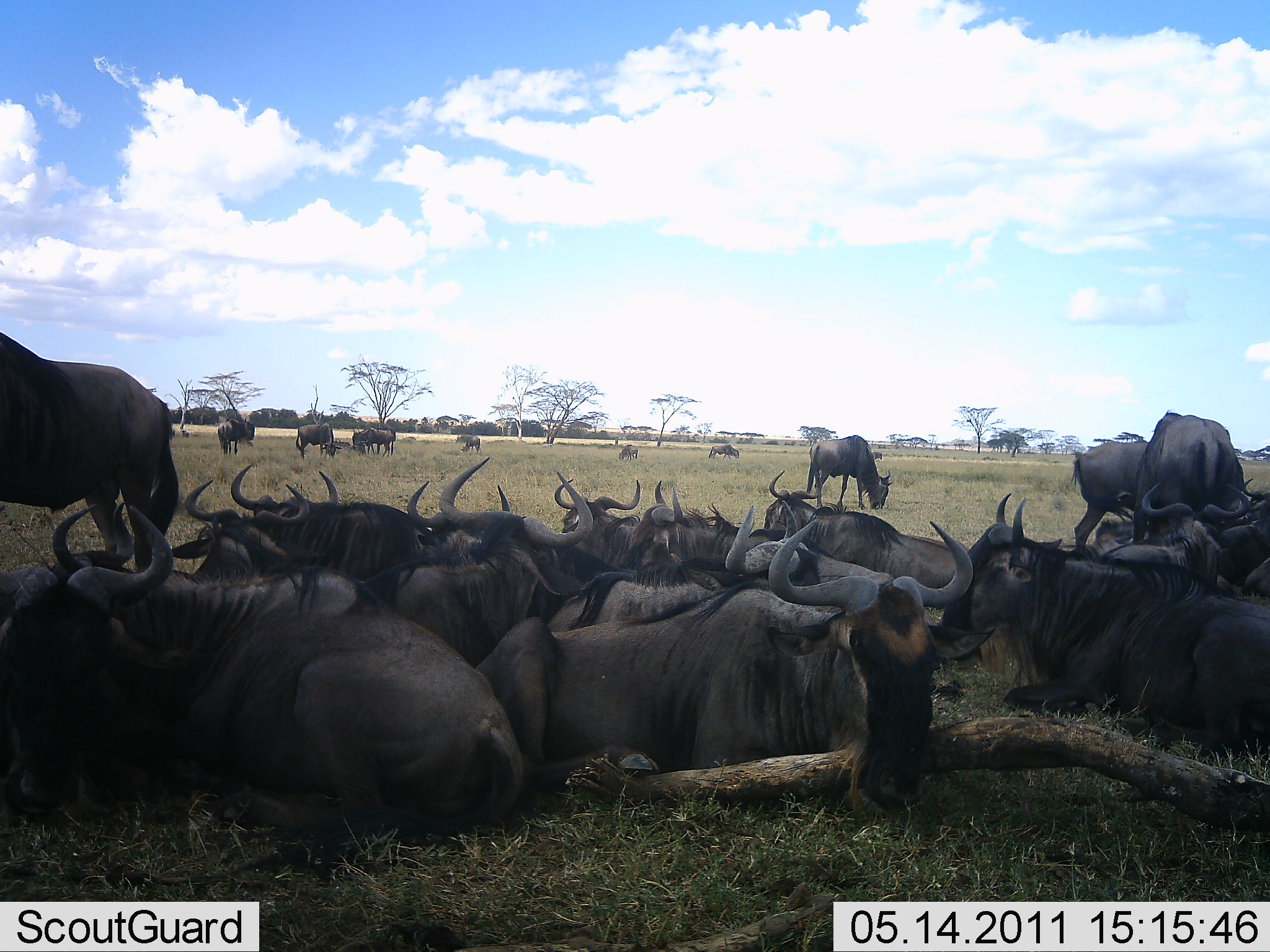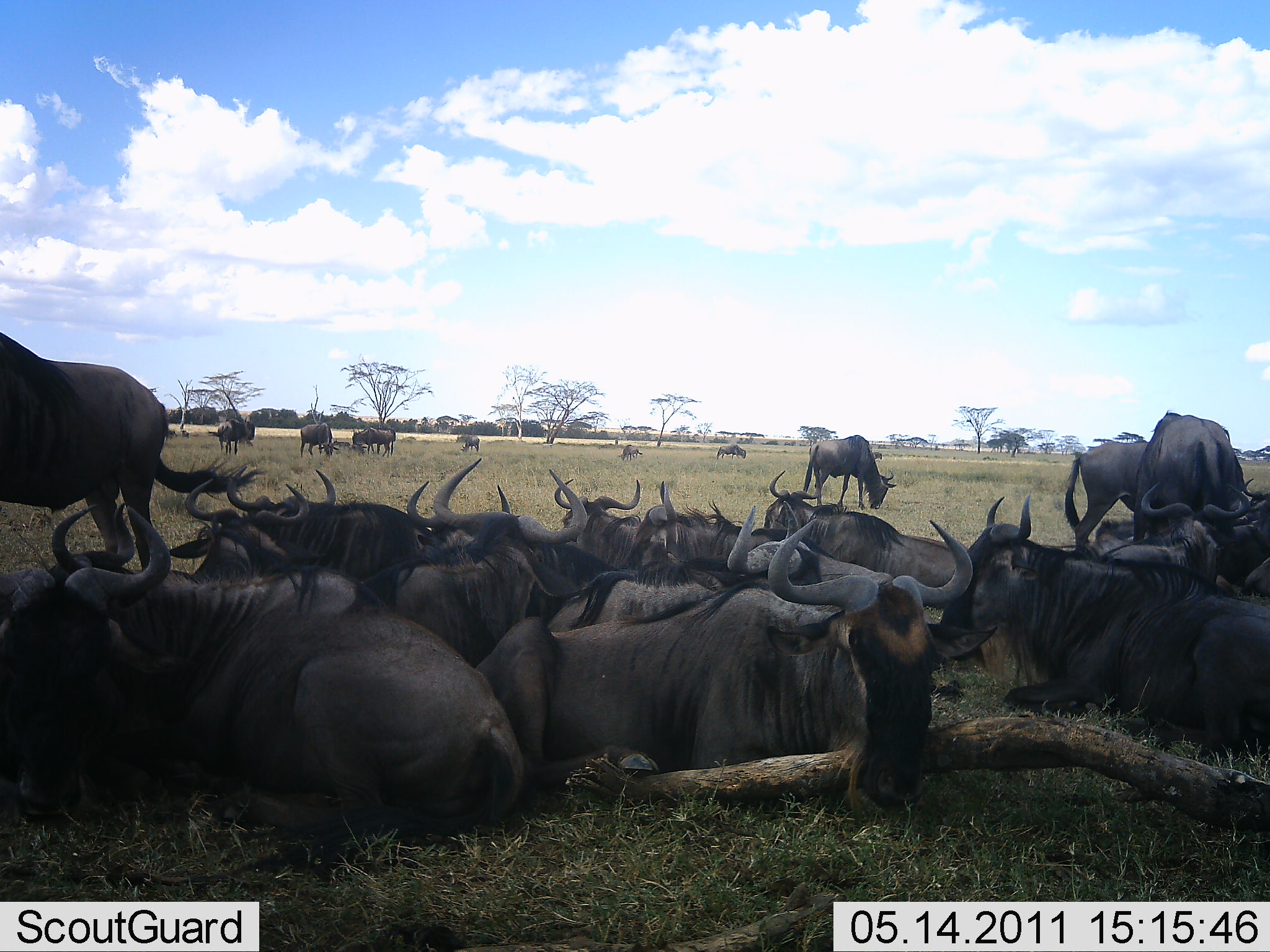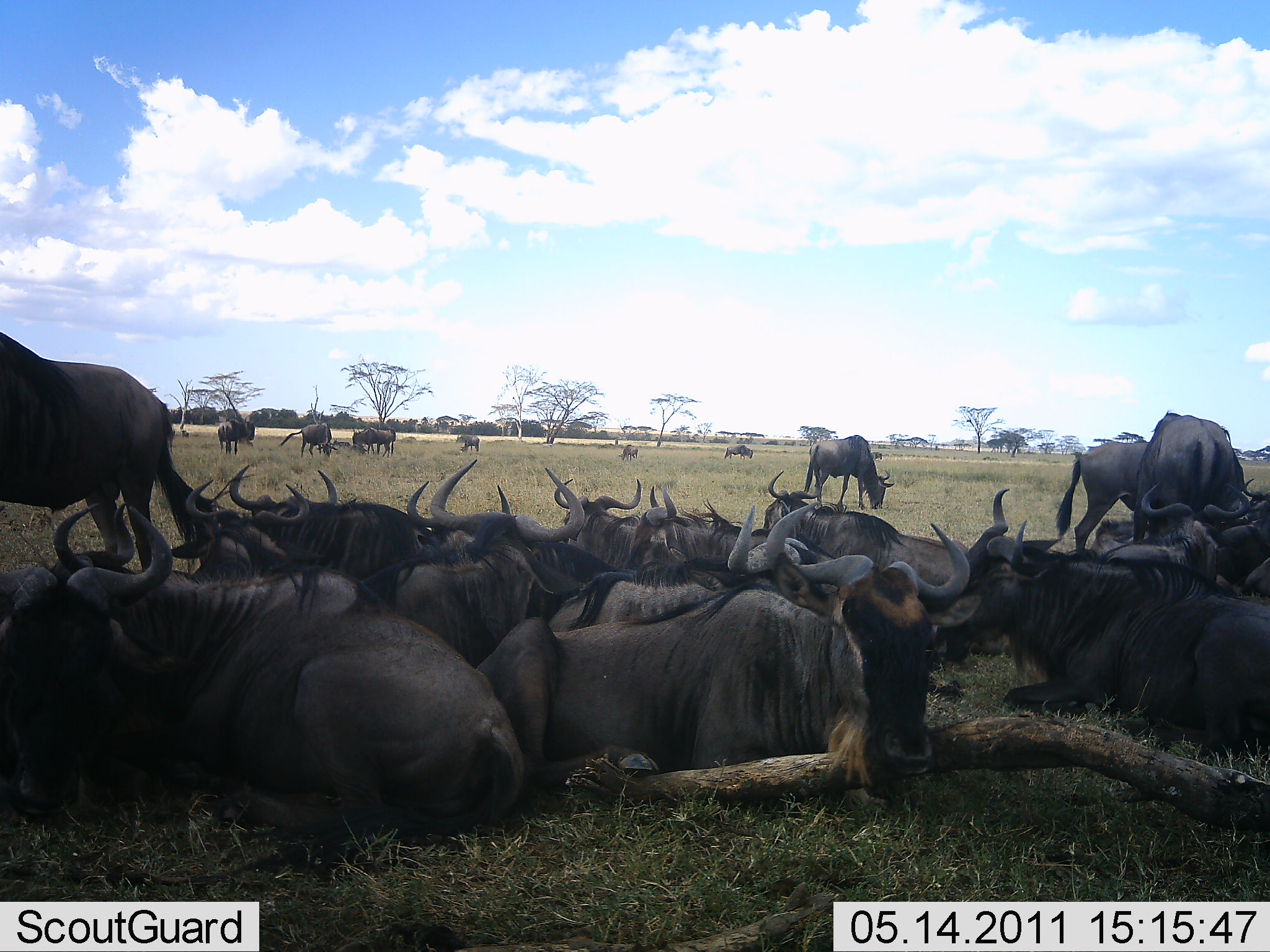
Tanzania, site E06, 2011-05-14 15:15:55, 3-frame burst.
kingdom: Animalia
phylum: Chordata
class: Mammalia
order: Artiodactyla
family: Bovidae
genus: Connochaetes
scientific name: Connochaetes taurinus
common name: blue wildebeest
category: wildebeest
Wildebeest (blue wildebeest) (Connochaetes taurinus), count 11-50. Behavior (volunteer vote fractions): standing 54%, resting 100%, moving 15%, interacting 8%. Young present (vote fraction): 0%. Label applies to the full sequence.